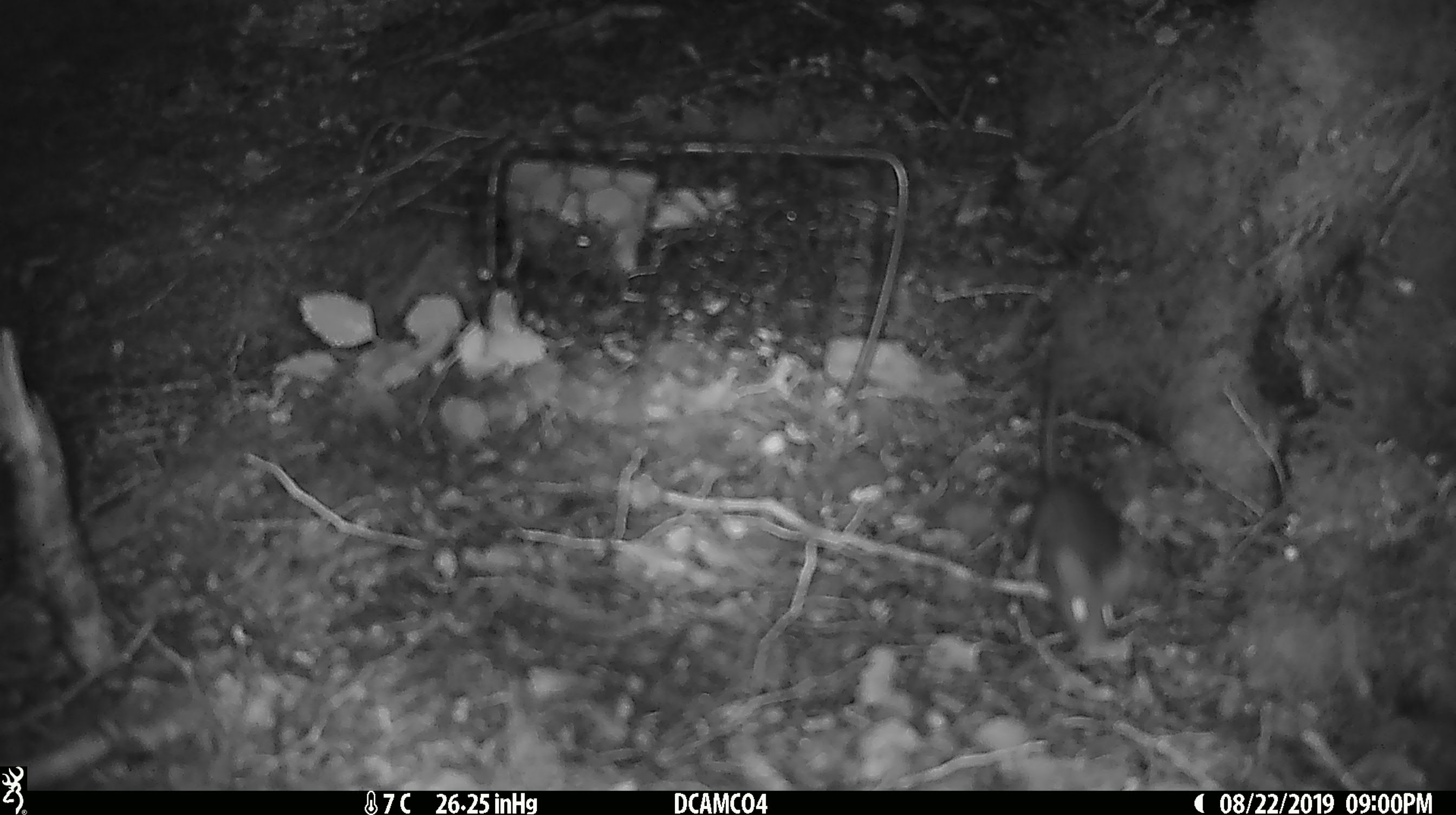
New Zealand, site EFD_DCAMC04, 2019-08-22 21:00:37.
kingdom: Animalia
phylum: Chordata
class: Mammalia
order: Rodentia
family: Muridae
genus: Mus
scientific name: Mus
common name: mouse